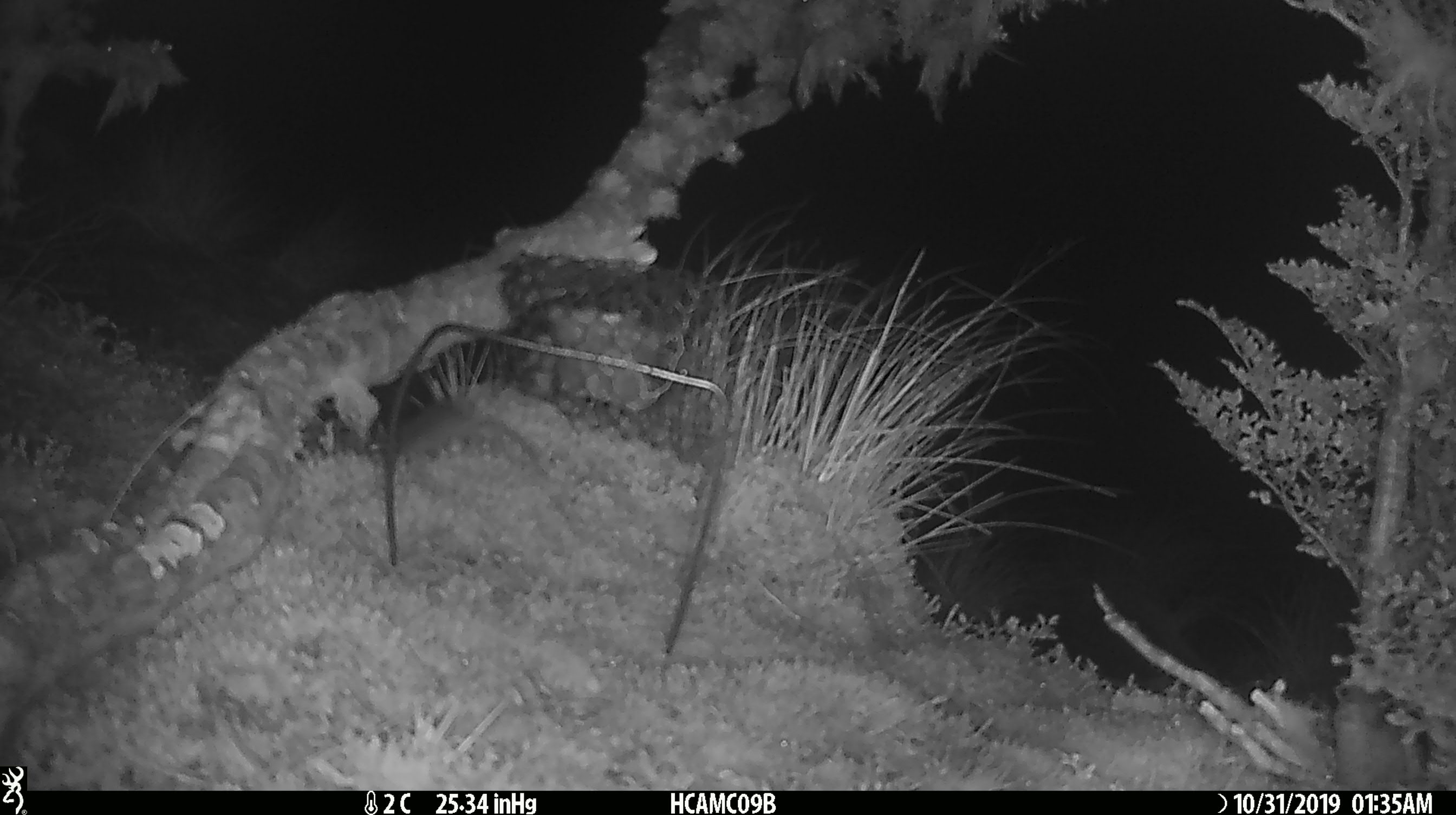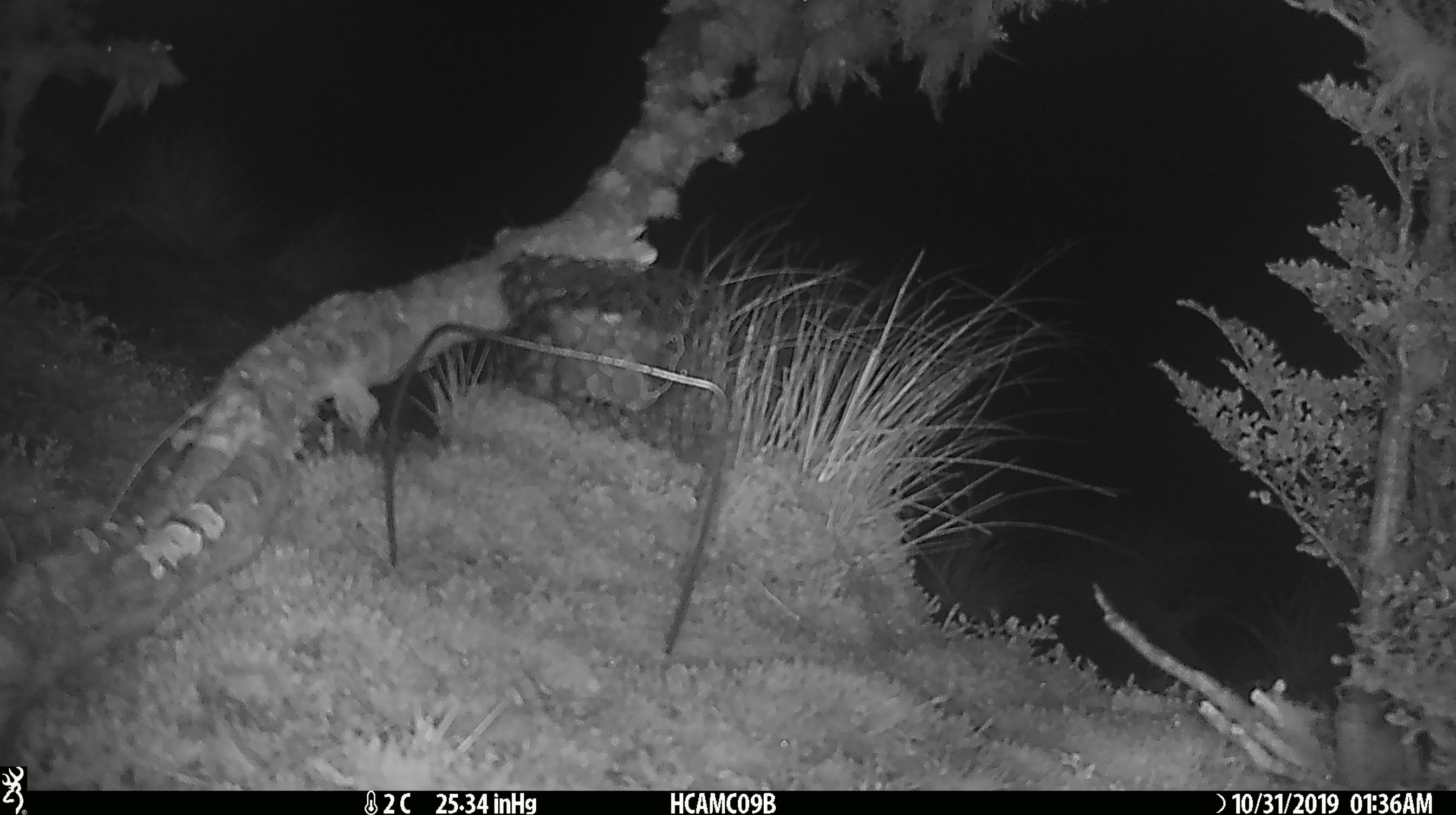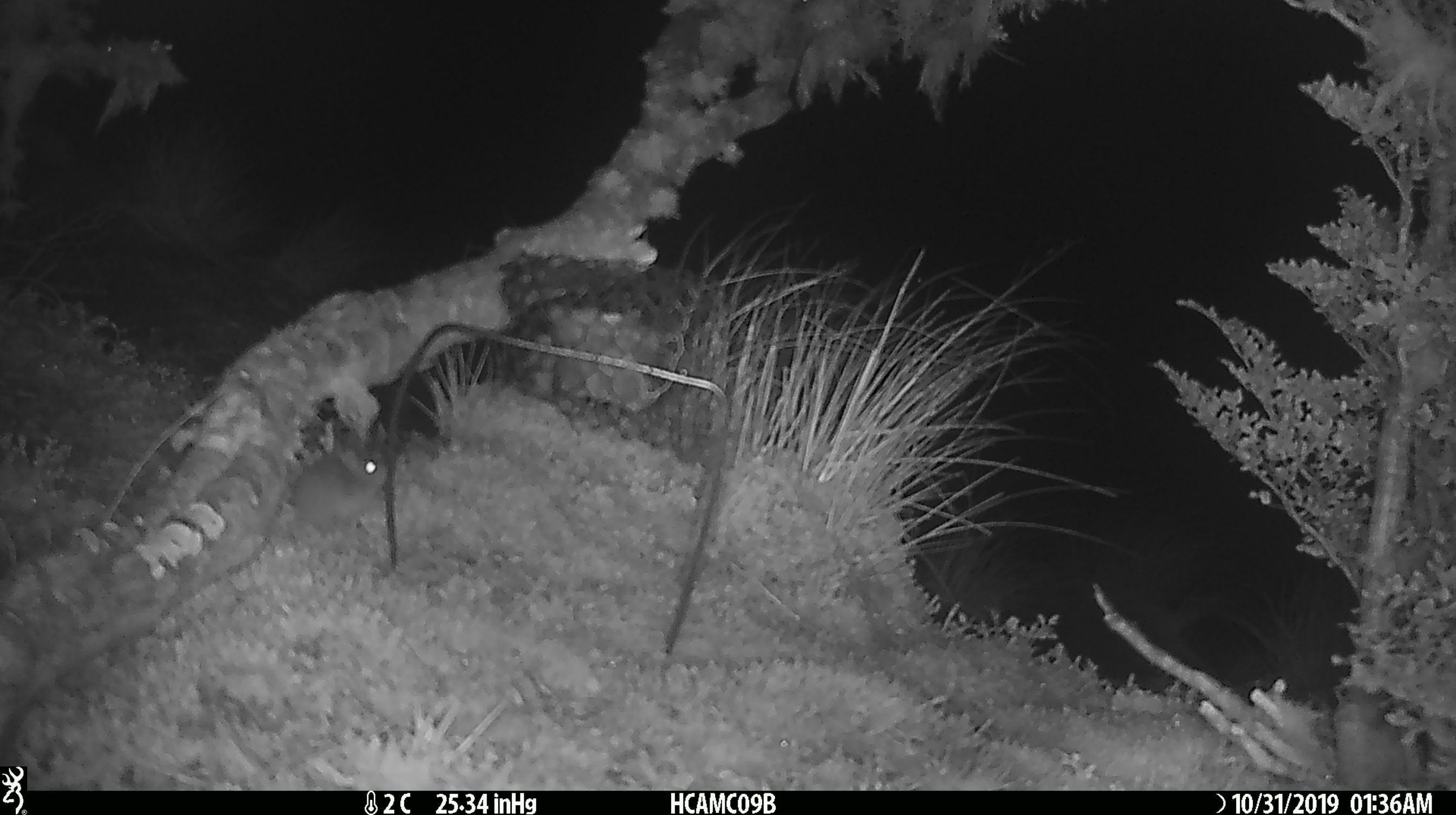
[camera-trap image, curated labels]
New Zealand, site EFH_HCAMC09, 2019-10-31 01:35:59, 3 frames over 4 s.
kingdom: Animalia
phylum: Chordata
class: Mammalia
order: Rodentia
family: Muridae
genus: Mus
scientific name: Mus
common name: mouse